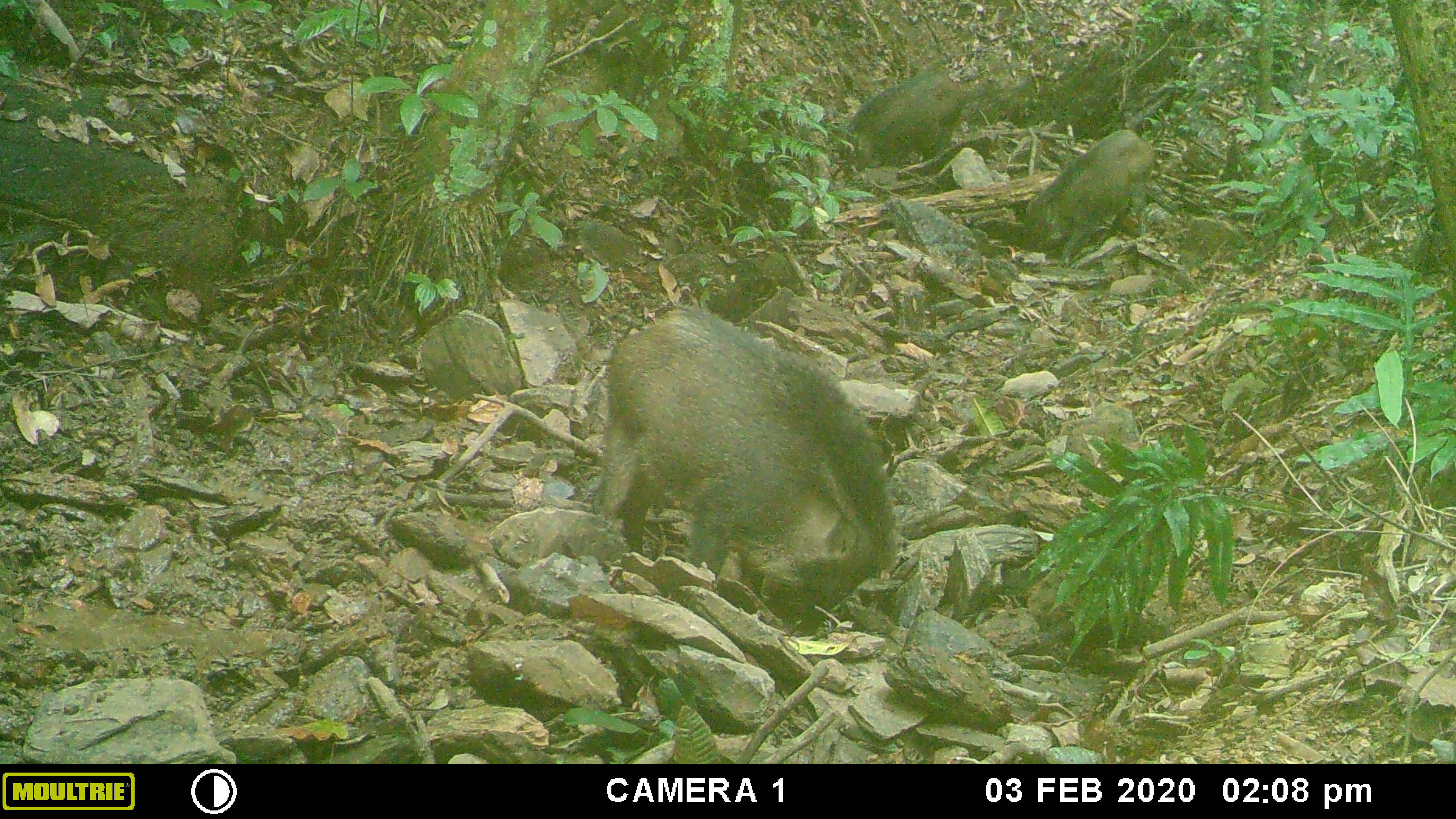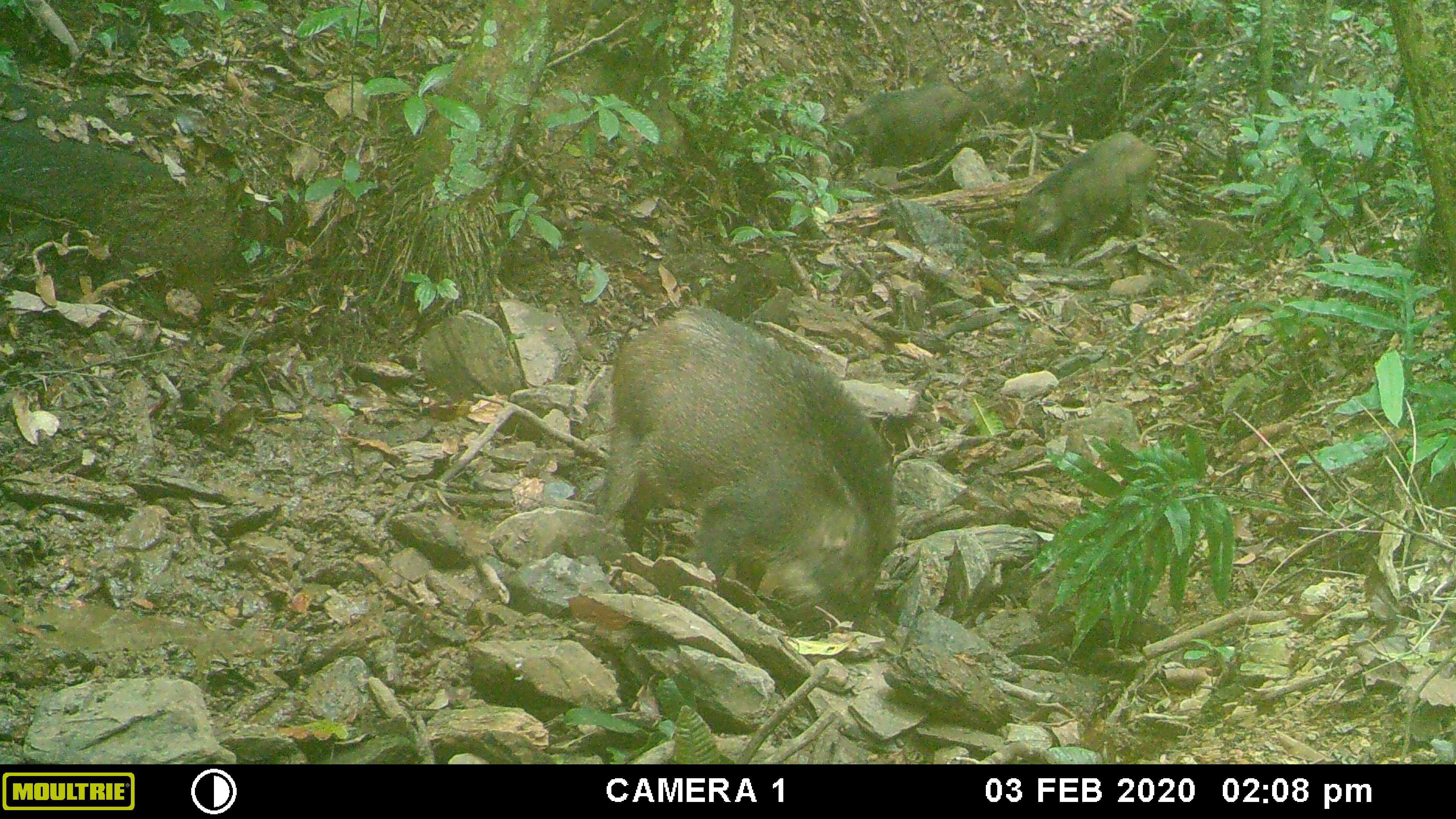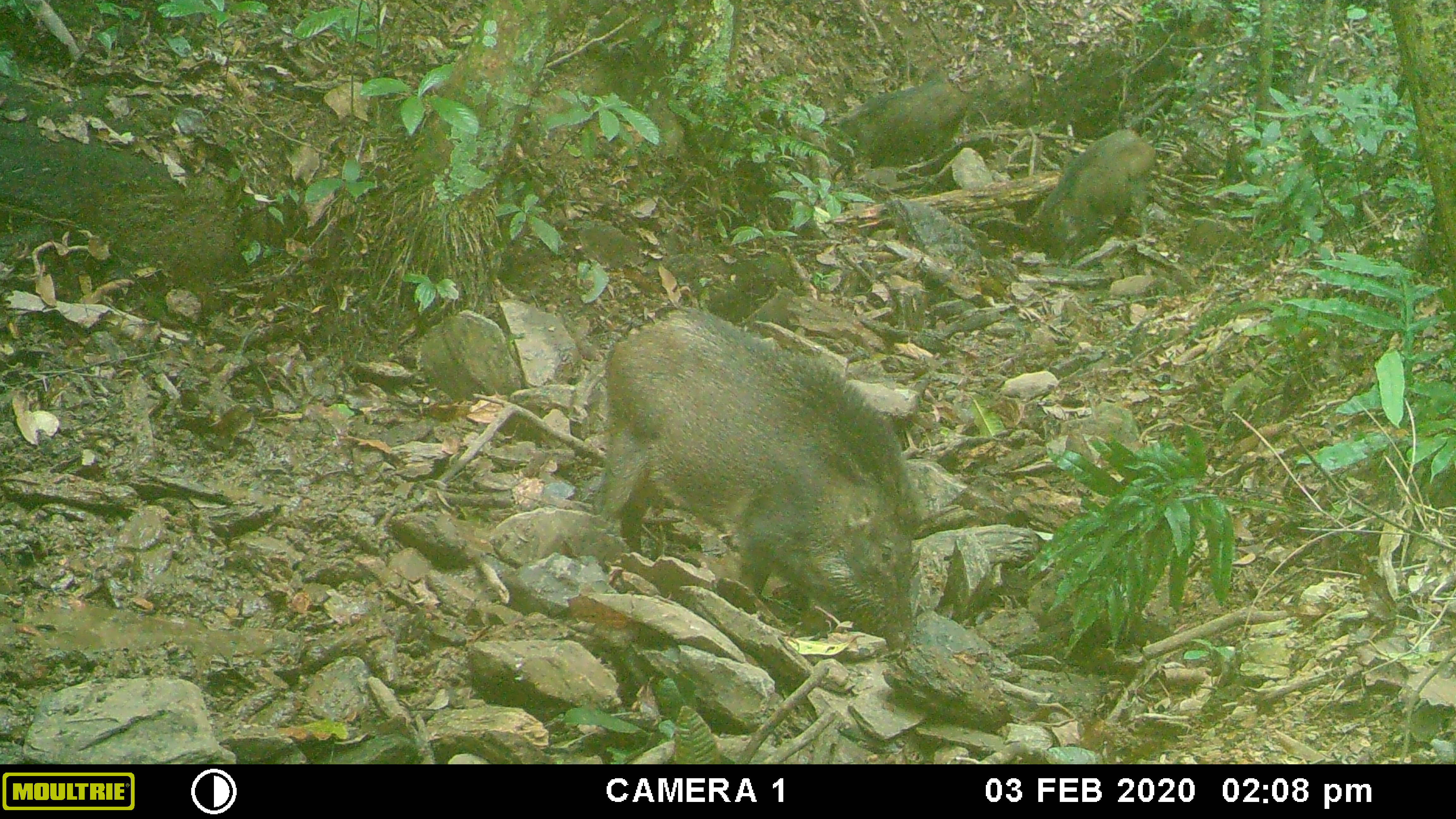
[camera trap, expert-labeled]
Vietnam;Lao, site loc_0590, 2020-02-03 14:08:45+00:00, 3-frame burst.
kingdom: Animalia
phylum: Chordata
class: Mammalia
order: Artiodactyla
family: Suidae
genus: Sus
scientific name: Sus scrofa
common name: eurasian wild pig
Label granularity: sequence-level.